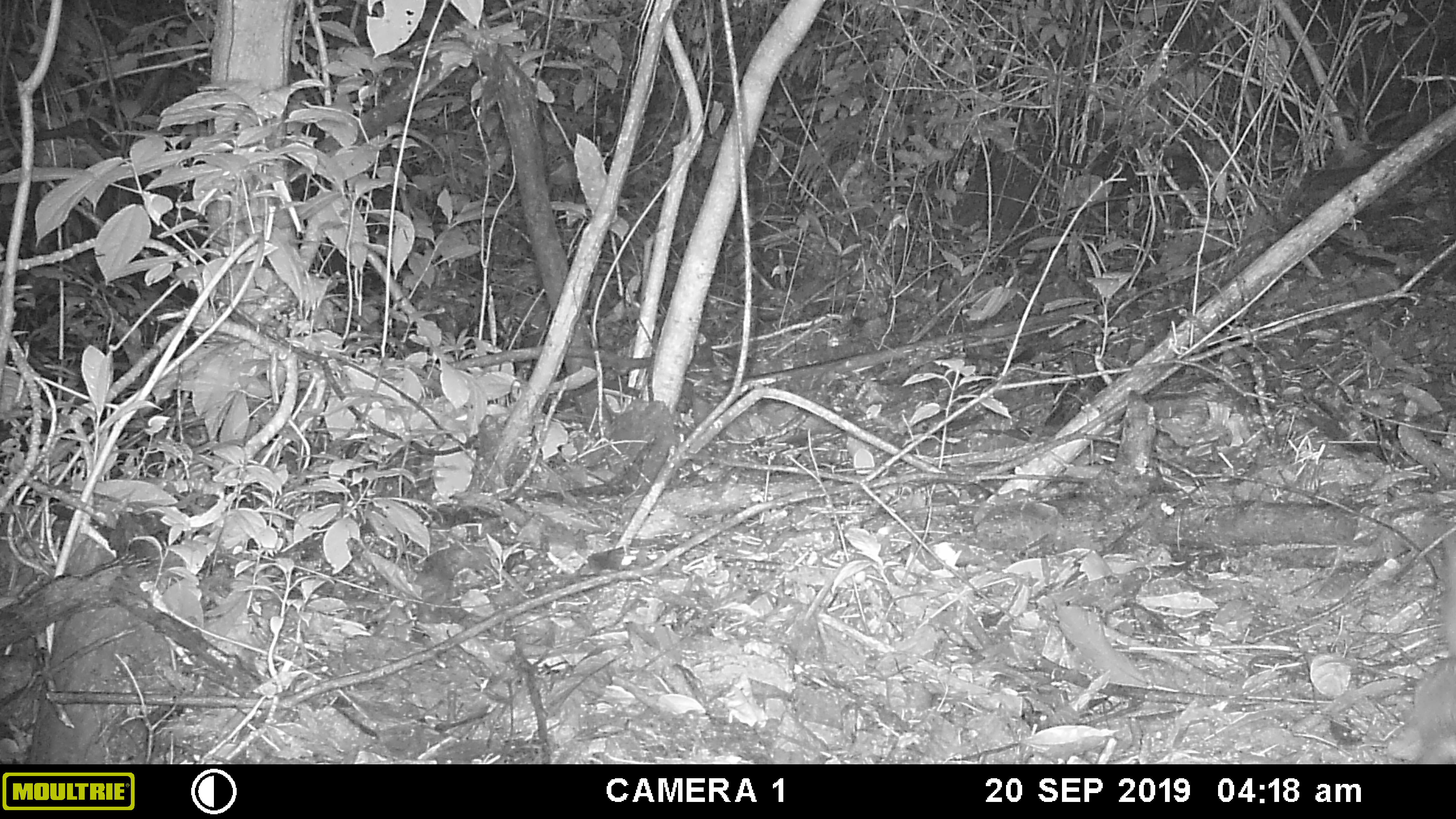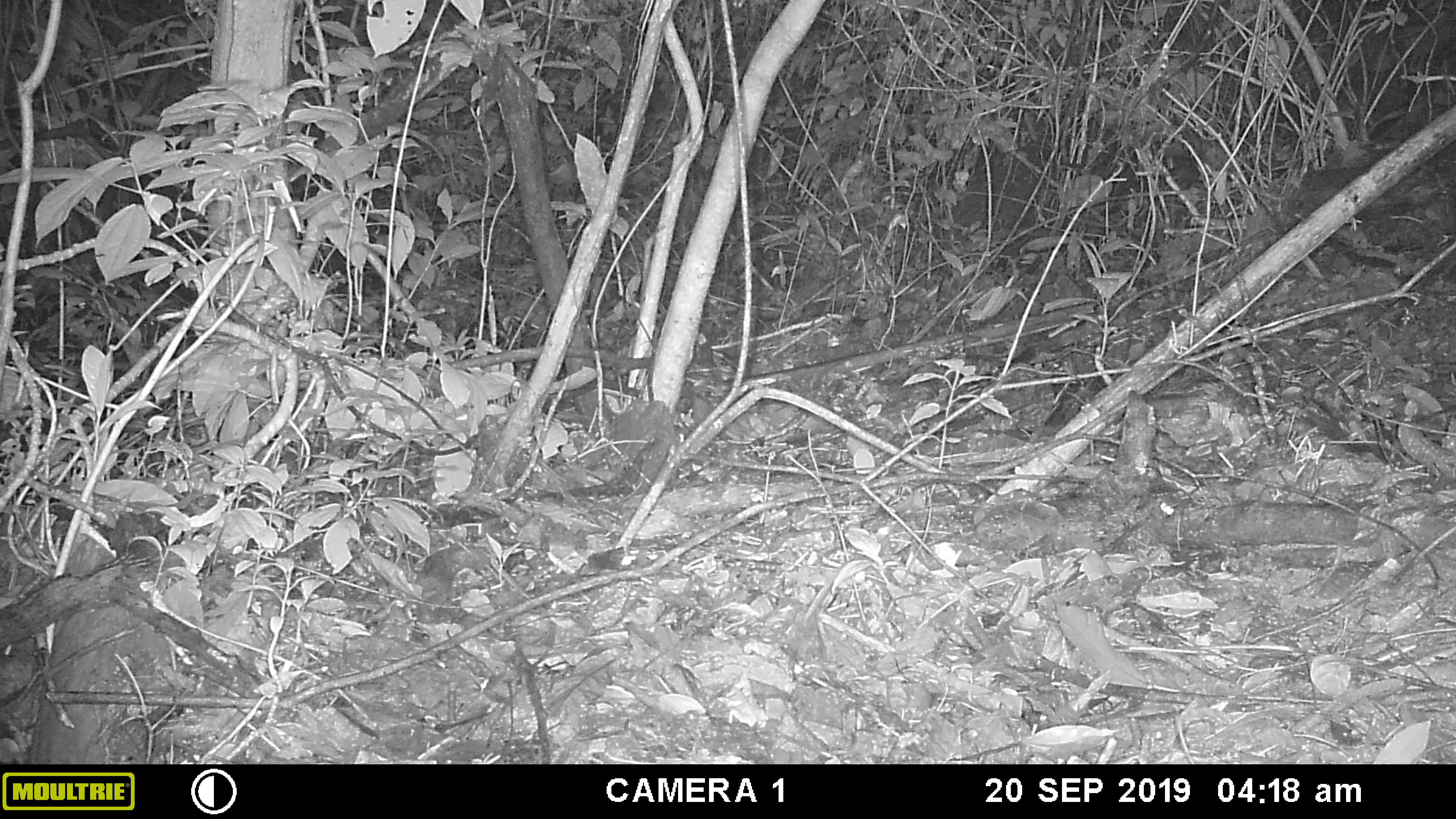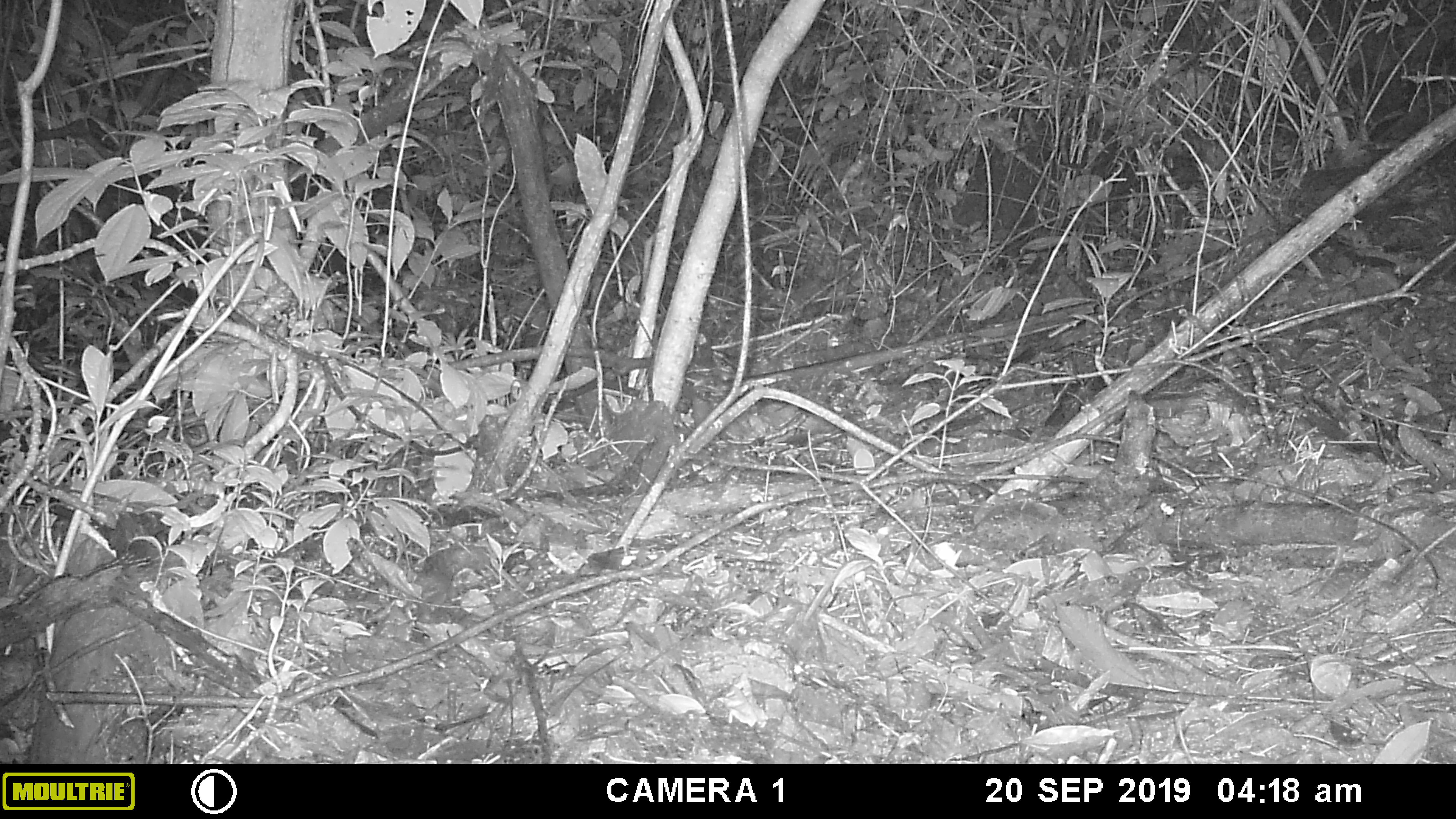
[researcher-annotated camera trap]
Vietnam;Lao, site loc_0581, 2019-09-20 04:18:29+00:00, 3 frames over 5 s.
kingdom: Animalia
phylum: Chordata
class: Mammalia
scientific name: Mammalia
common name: mammal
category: unidentified small mammal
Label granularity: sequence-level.